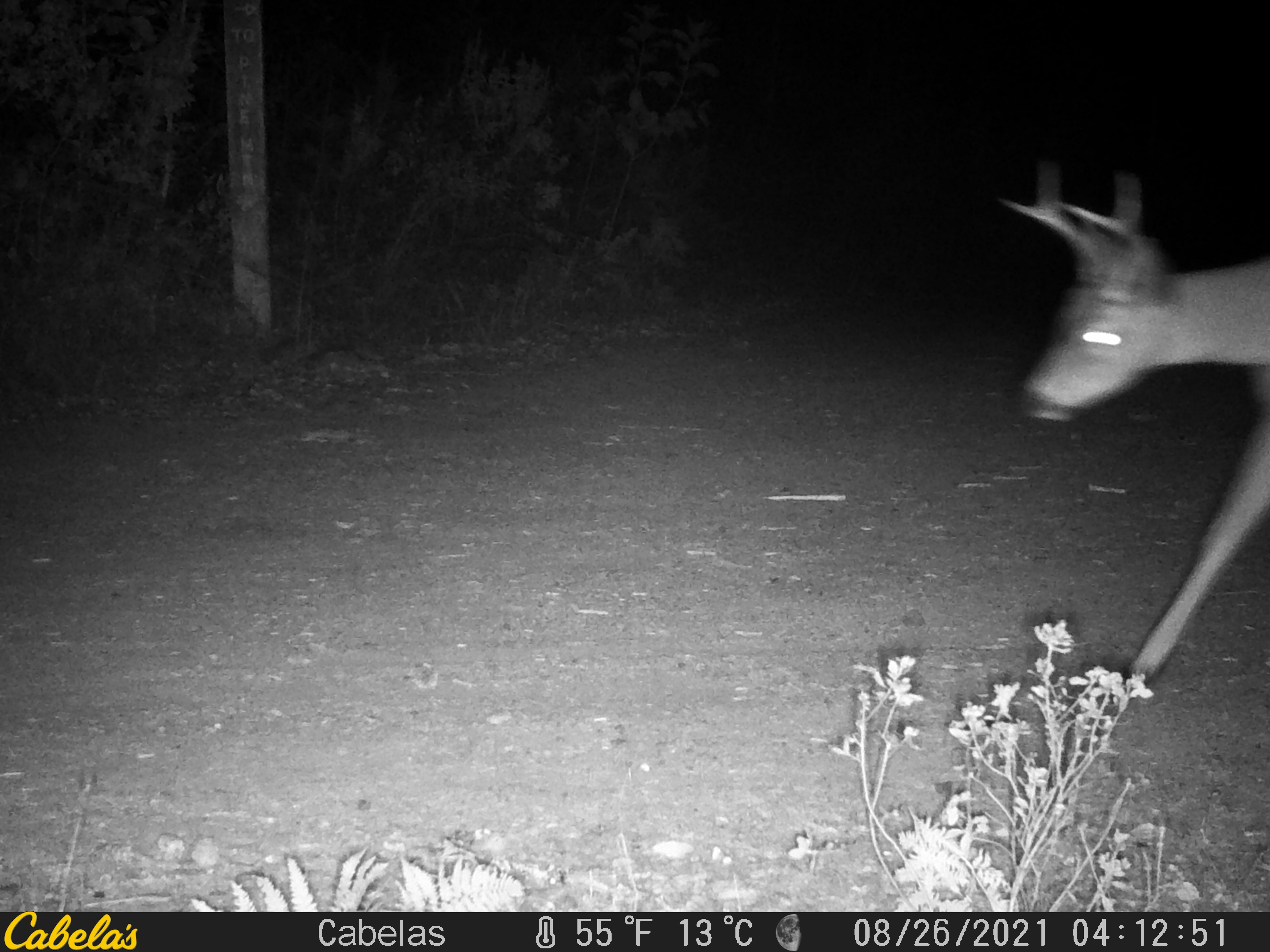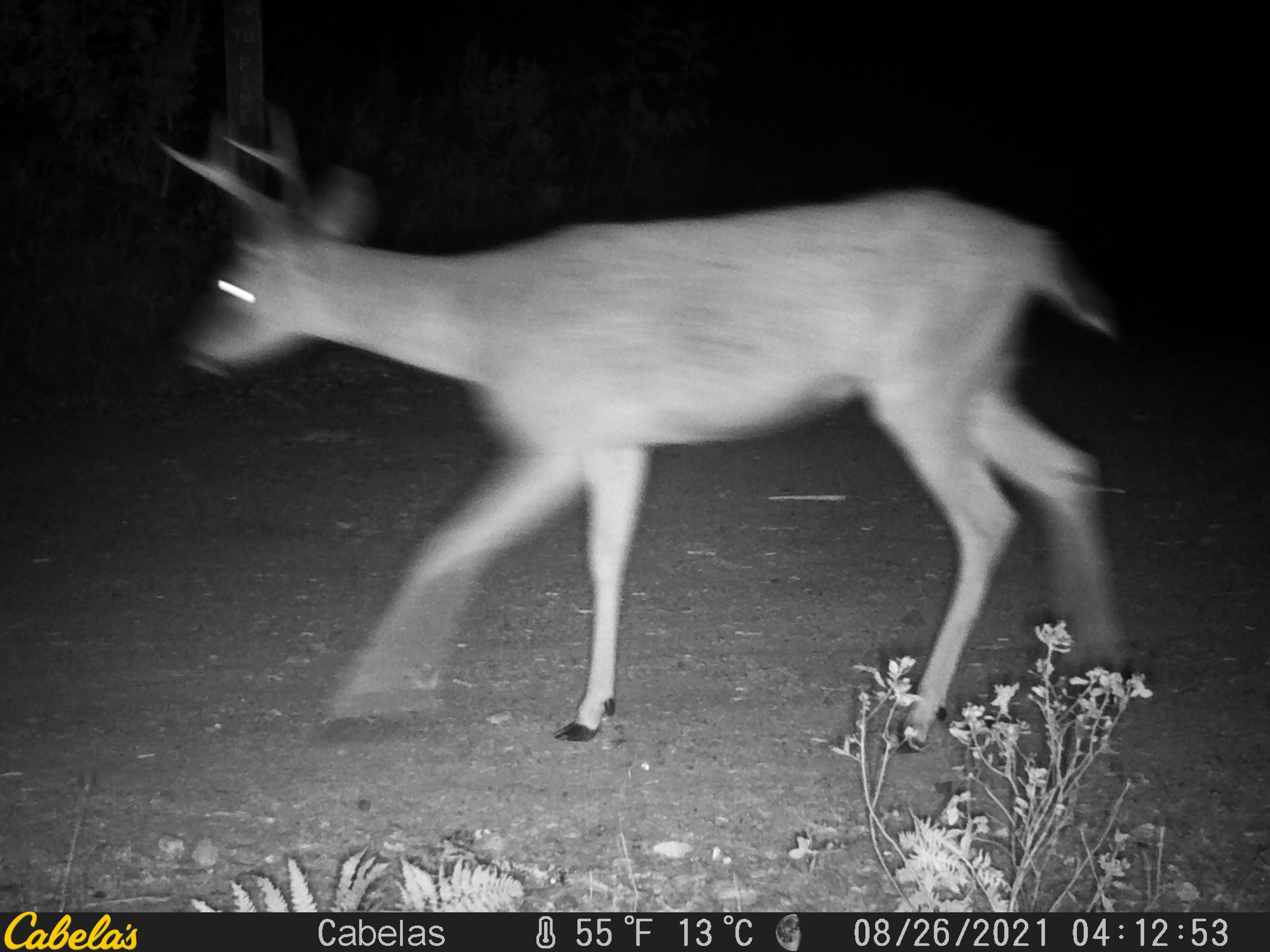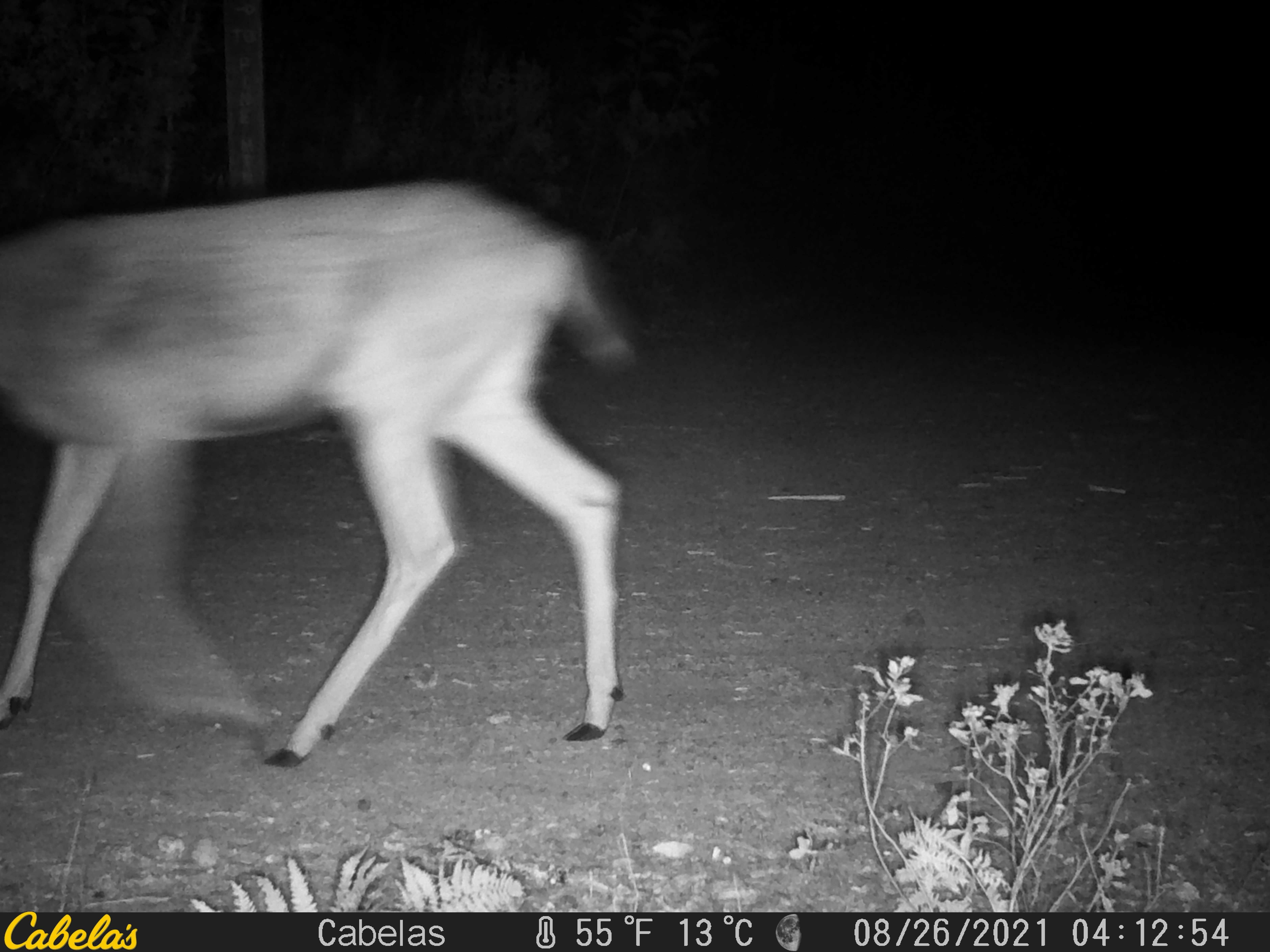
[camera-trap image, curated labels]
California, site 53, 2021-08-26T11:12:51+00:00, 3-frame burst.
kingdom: Animalia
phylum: Chordata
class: Mammalia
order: Artiodactyla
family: Cervidae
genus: Odocoileus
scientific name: Odocoileus hemionus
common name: mule deer